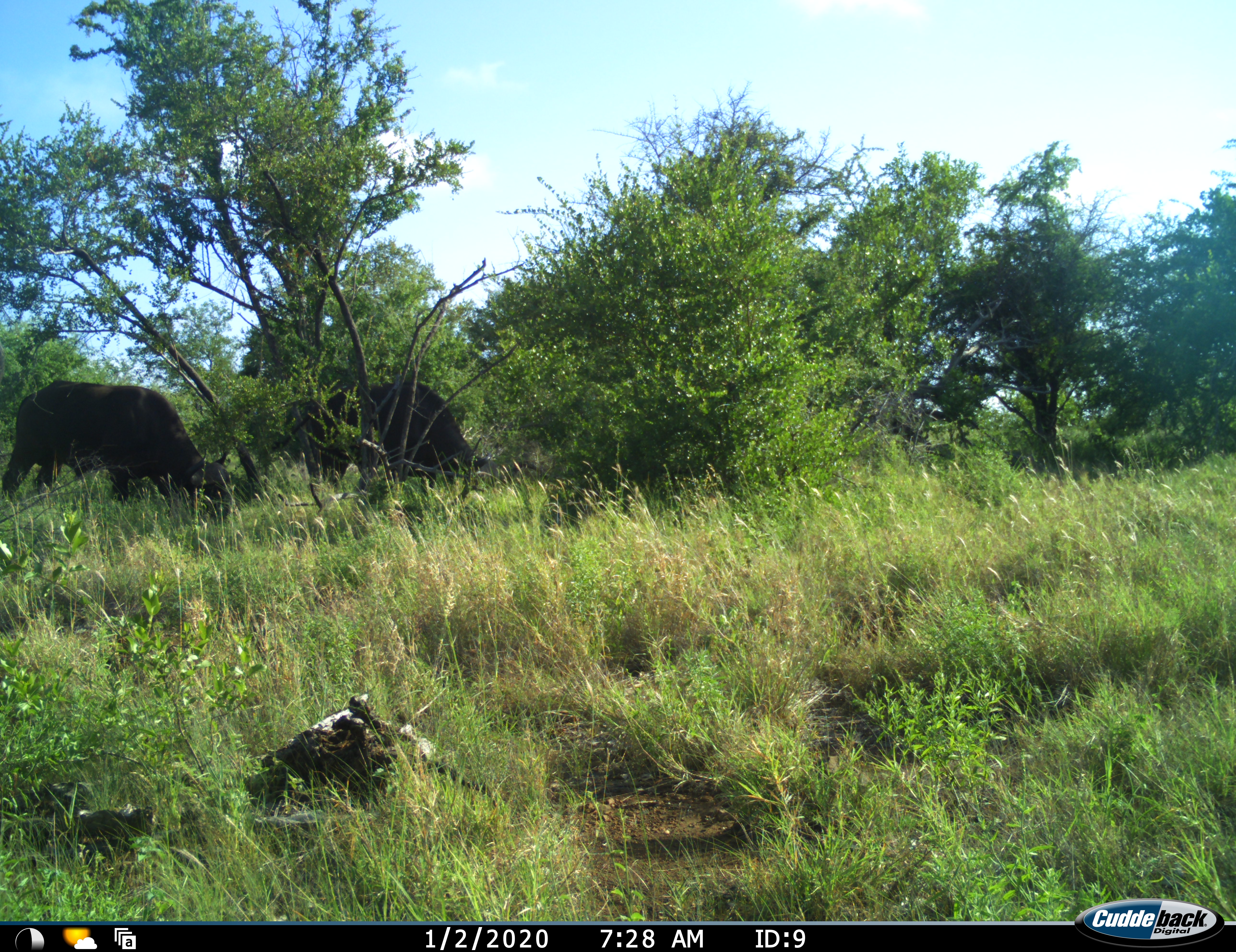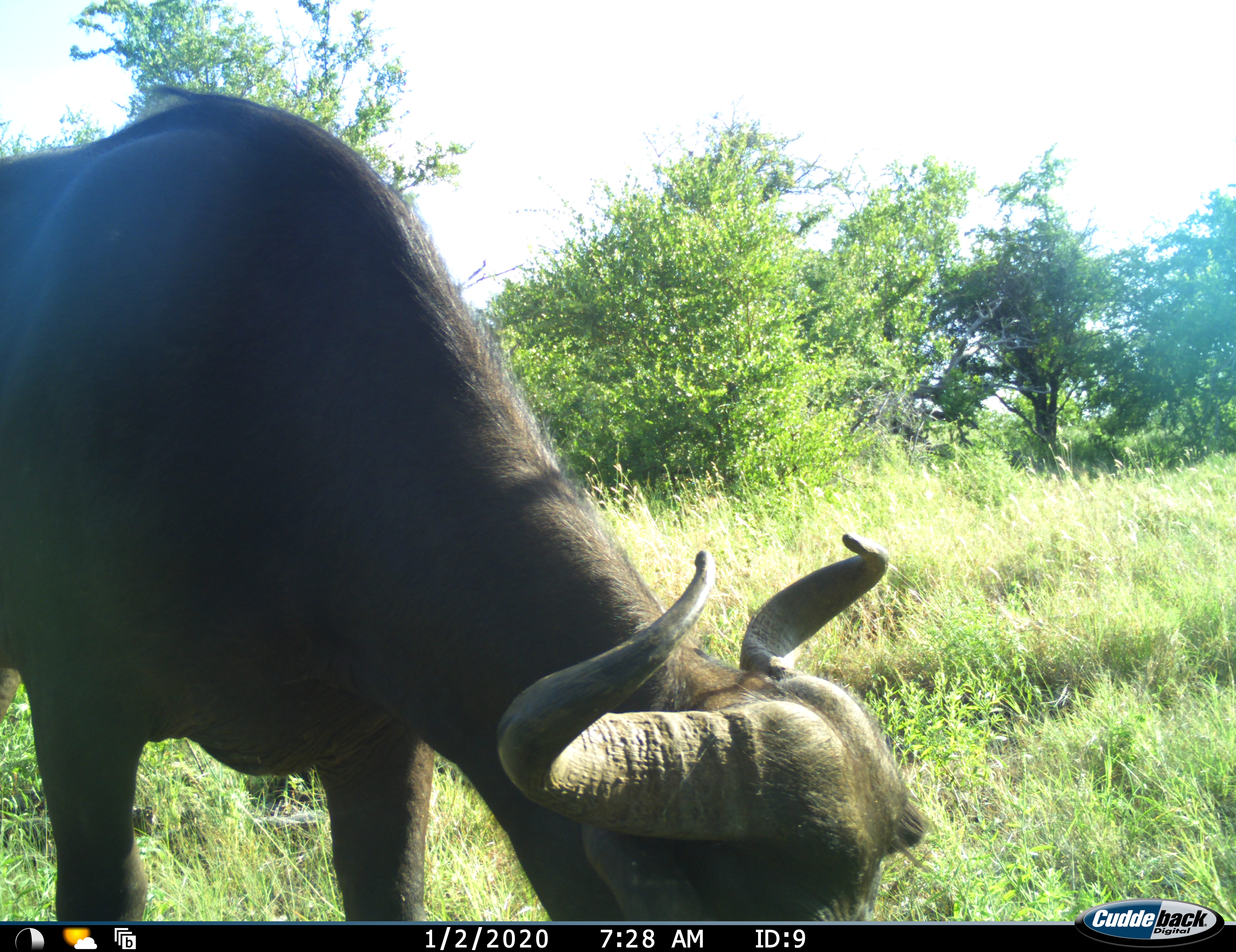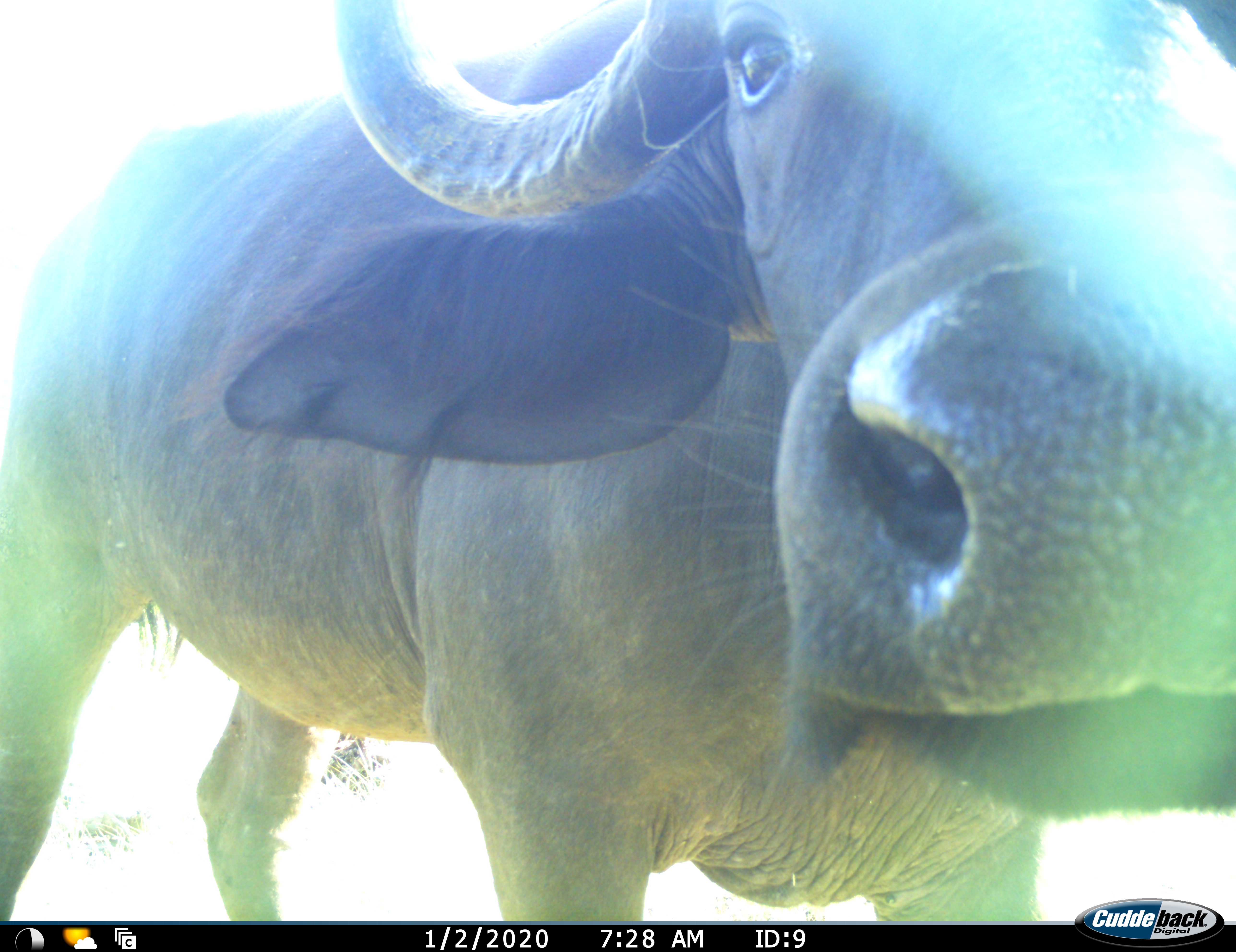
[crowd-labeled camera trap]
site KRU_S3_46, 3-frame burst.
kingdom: Animalia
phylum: Chordata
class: Mammalia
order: Artiodactyla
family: Bovidae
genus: Syncerus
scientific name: Syncerus caffer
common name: african buffalo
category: buffalo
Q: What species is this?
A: Buffalo (african buffalo) (Syncerus caffer).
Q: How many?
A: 3.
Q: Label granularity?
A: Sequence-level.